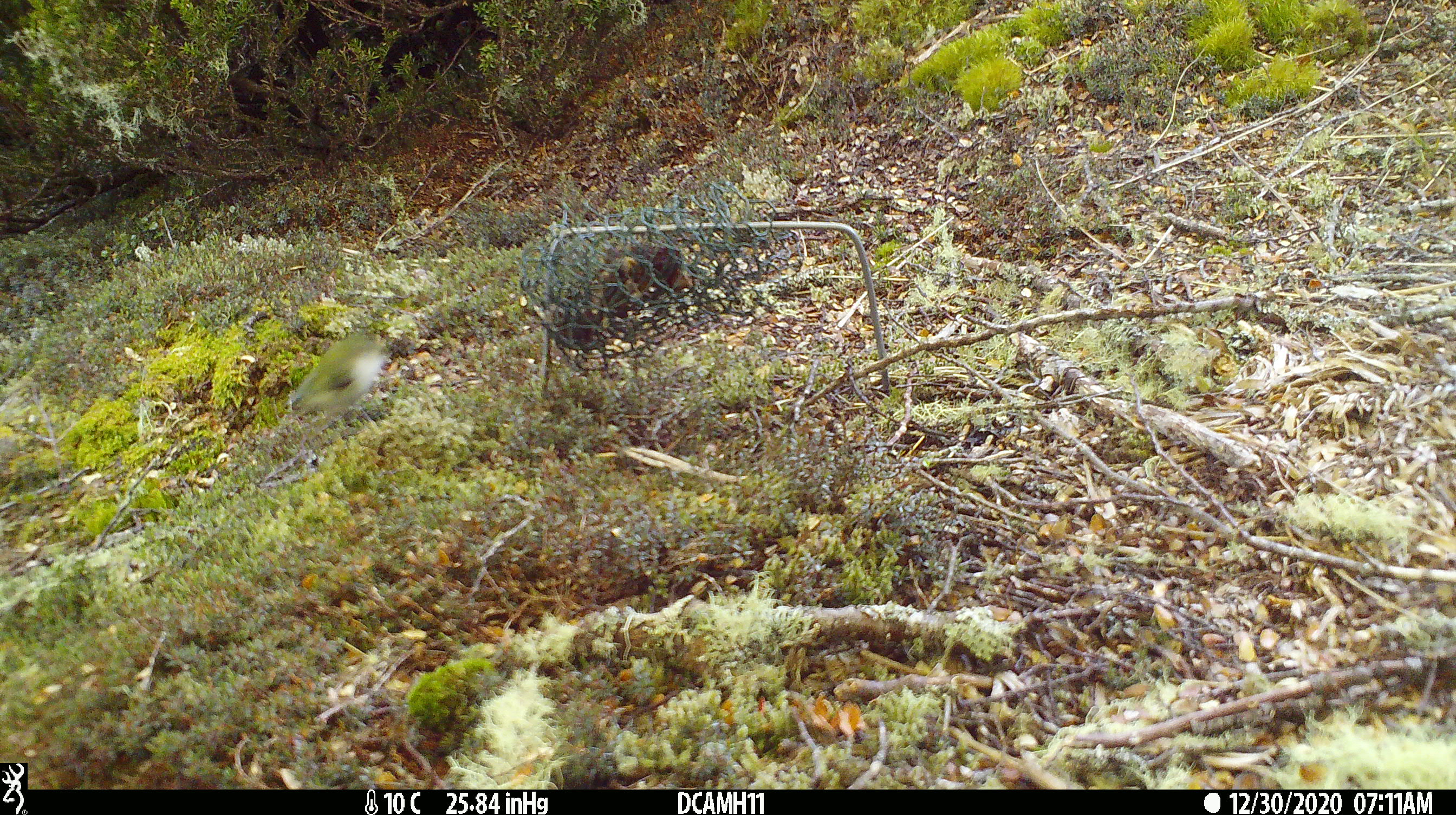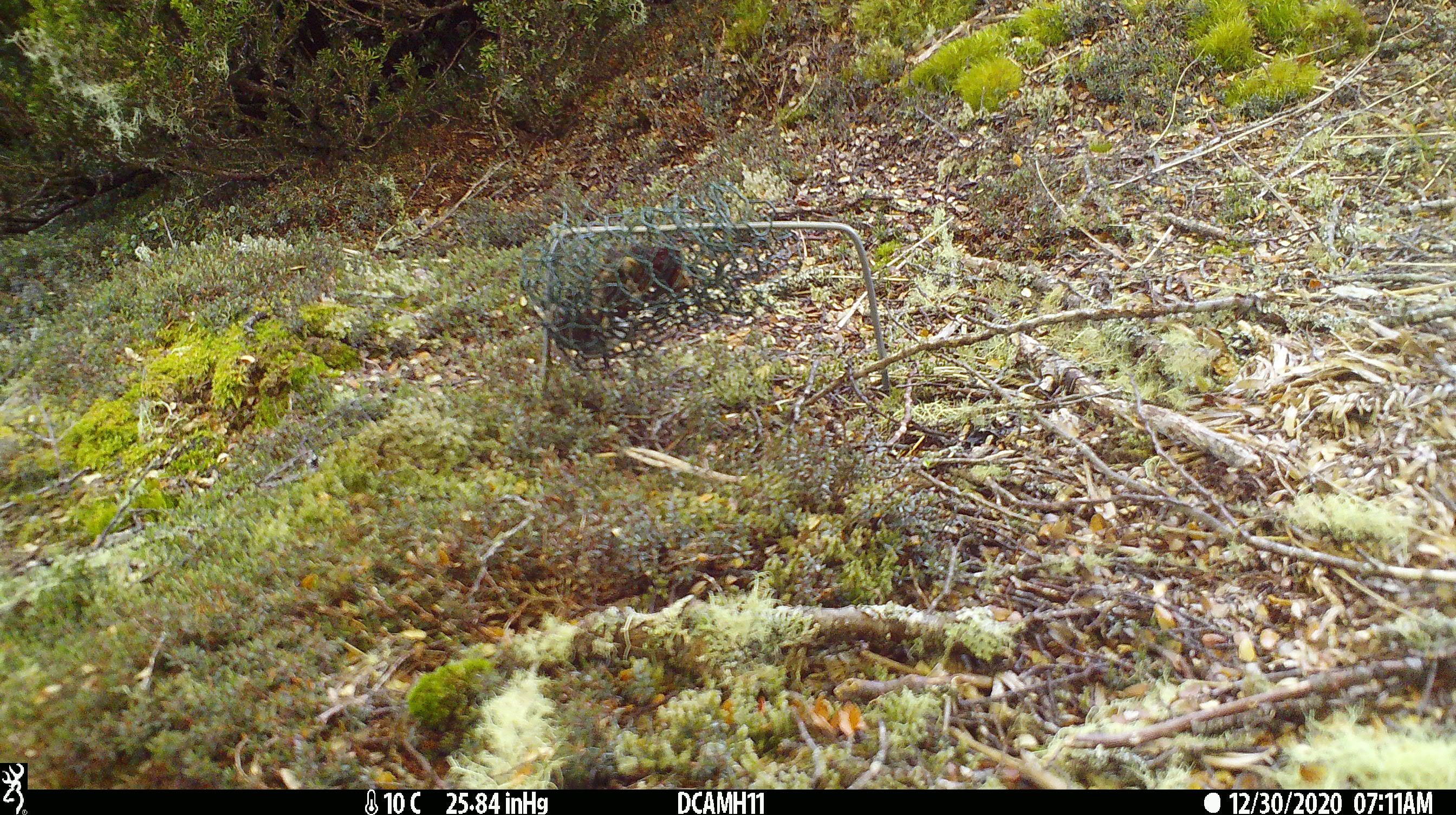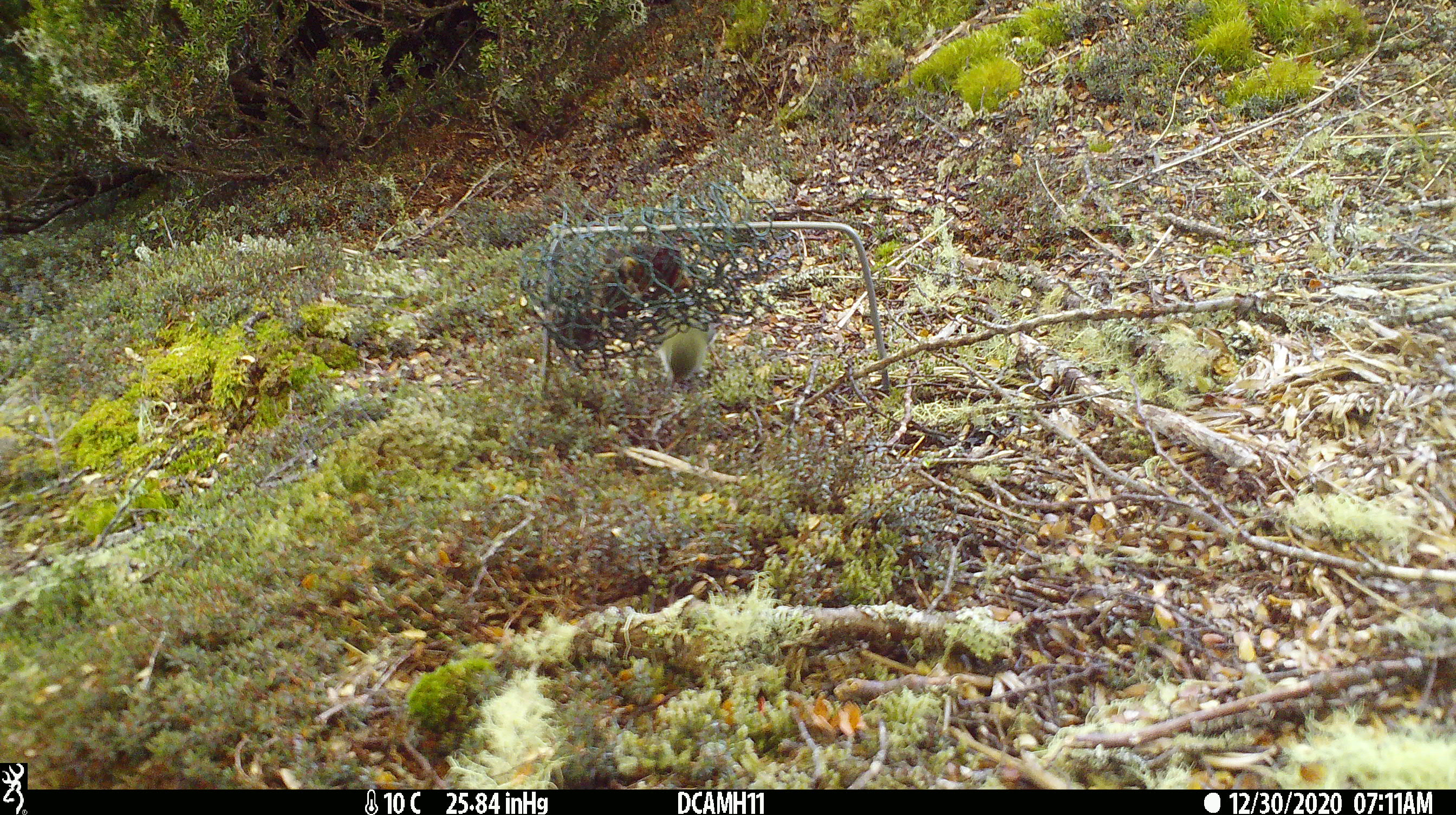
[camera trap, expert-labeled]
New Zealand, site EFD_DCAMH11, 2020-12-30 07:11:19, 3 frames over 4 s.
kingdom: Animalia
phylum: Chordata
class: Aves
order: Passeriformes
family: Acanthisittidae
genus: Acanthisitta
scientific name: Acanthisitta chloris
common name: rifleman